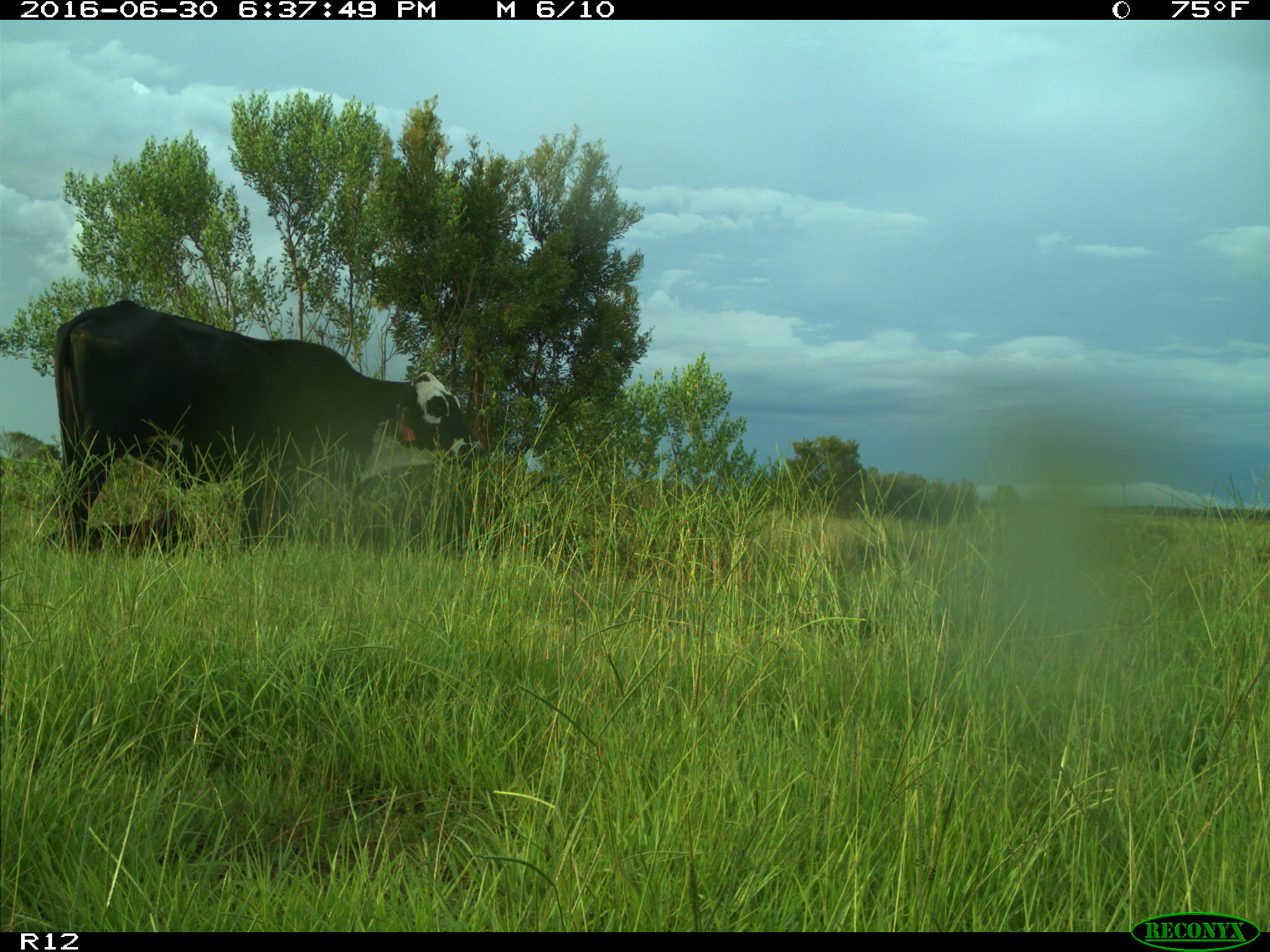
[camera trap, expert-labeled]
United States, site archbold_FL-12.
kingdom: Animalia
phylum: Chordata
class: Mammalia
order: Artiodactyla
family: Bovidae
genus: Bos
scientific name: Bos taurus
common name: domestic cow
Bos taurus (domestic cow).